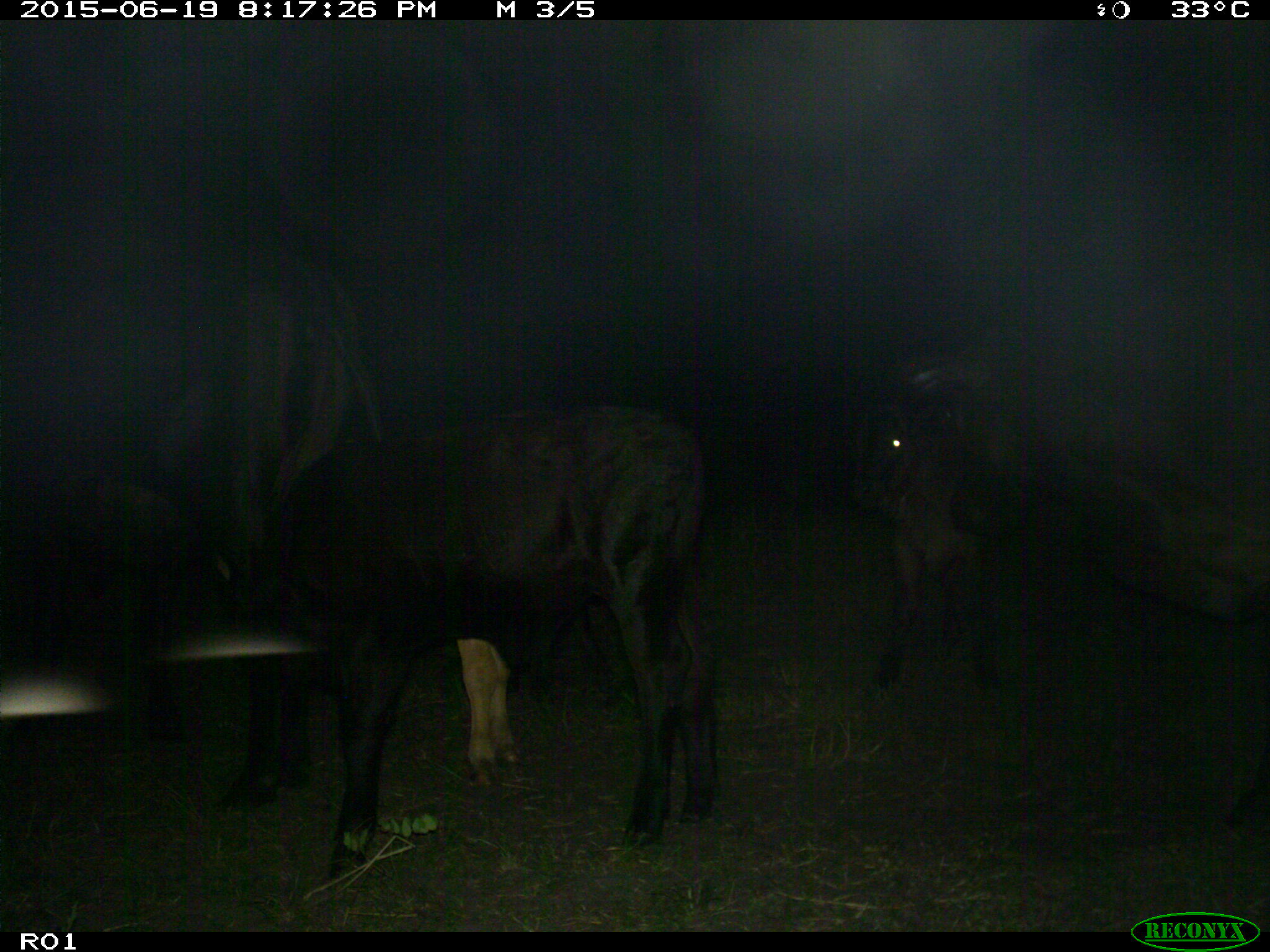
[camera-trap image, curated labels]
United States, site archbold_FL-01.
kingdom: Animalia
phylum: Chordata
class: Mammalia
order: Artiodactyla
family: Bovidae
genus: Bos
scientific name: Bos taurus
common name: domestic cow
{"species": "Bos taurus (domestic cow)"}